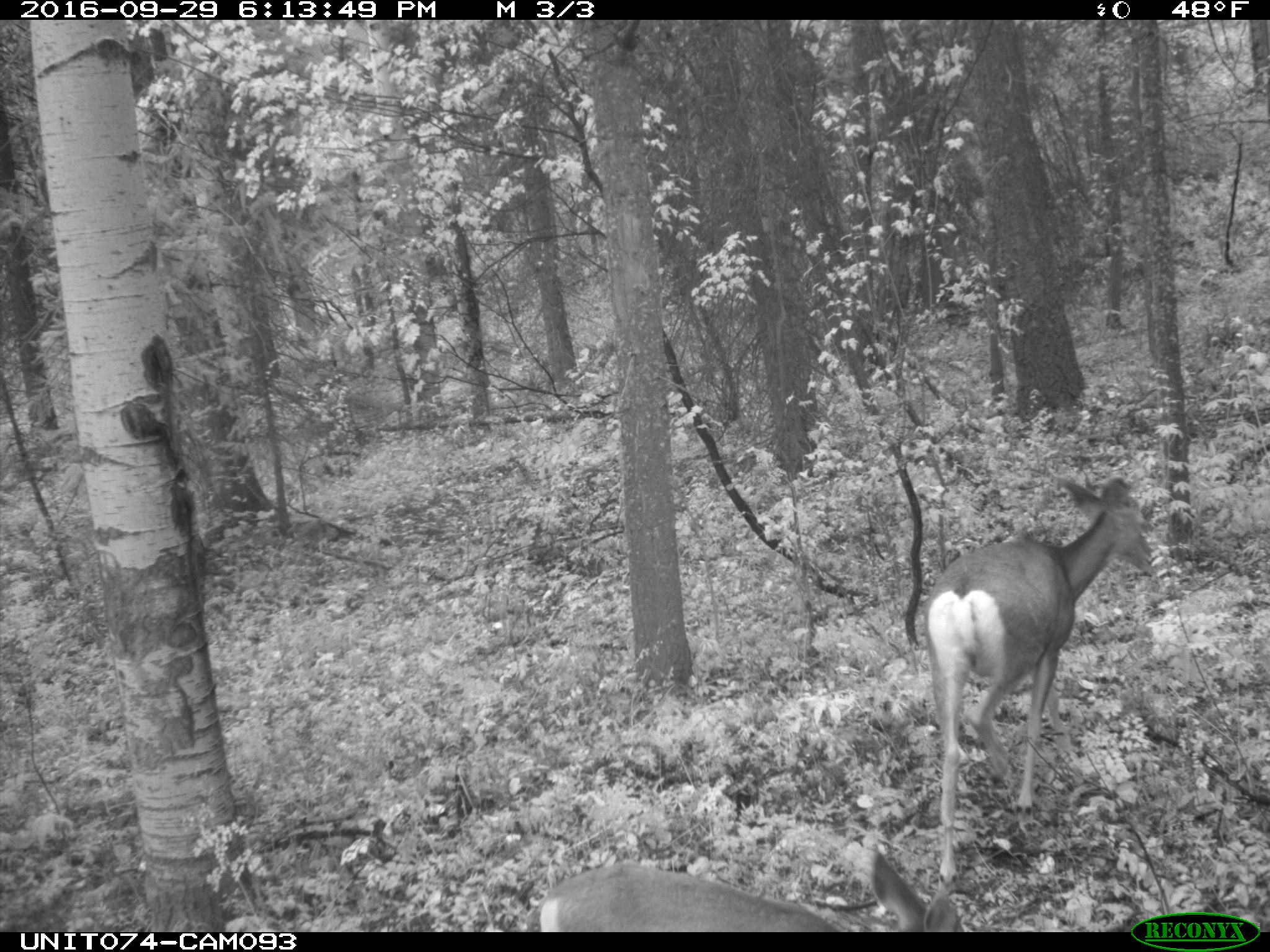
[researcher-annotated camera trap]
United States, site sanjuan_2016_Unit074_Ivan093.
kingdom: Animalia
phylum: Chordata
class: Mammalia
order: Artiodactyla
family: Cervidae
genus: Odocoileus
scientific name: Odocoileus hemionus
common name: mule deer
Odocoileus hemionus (mule deer).